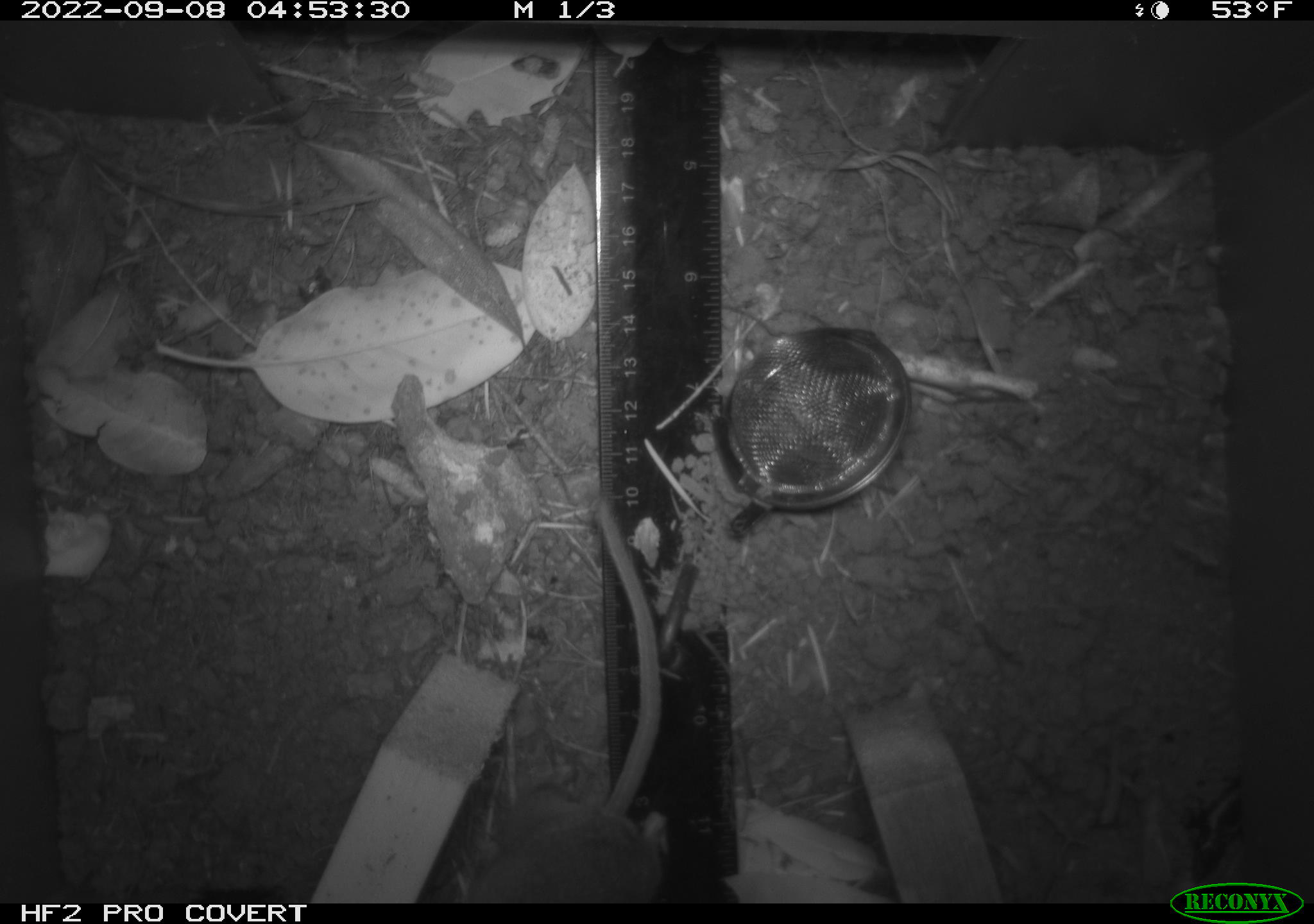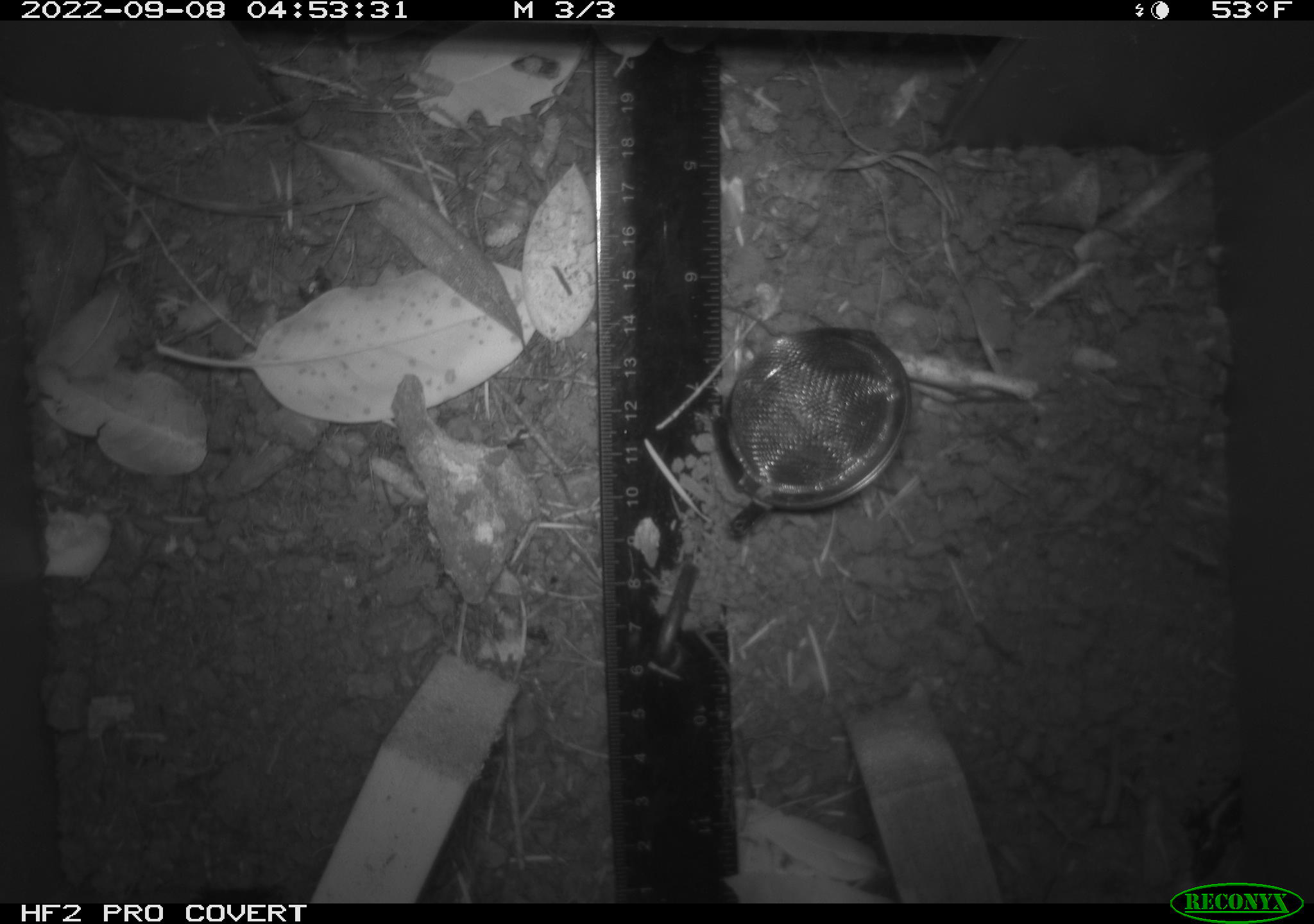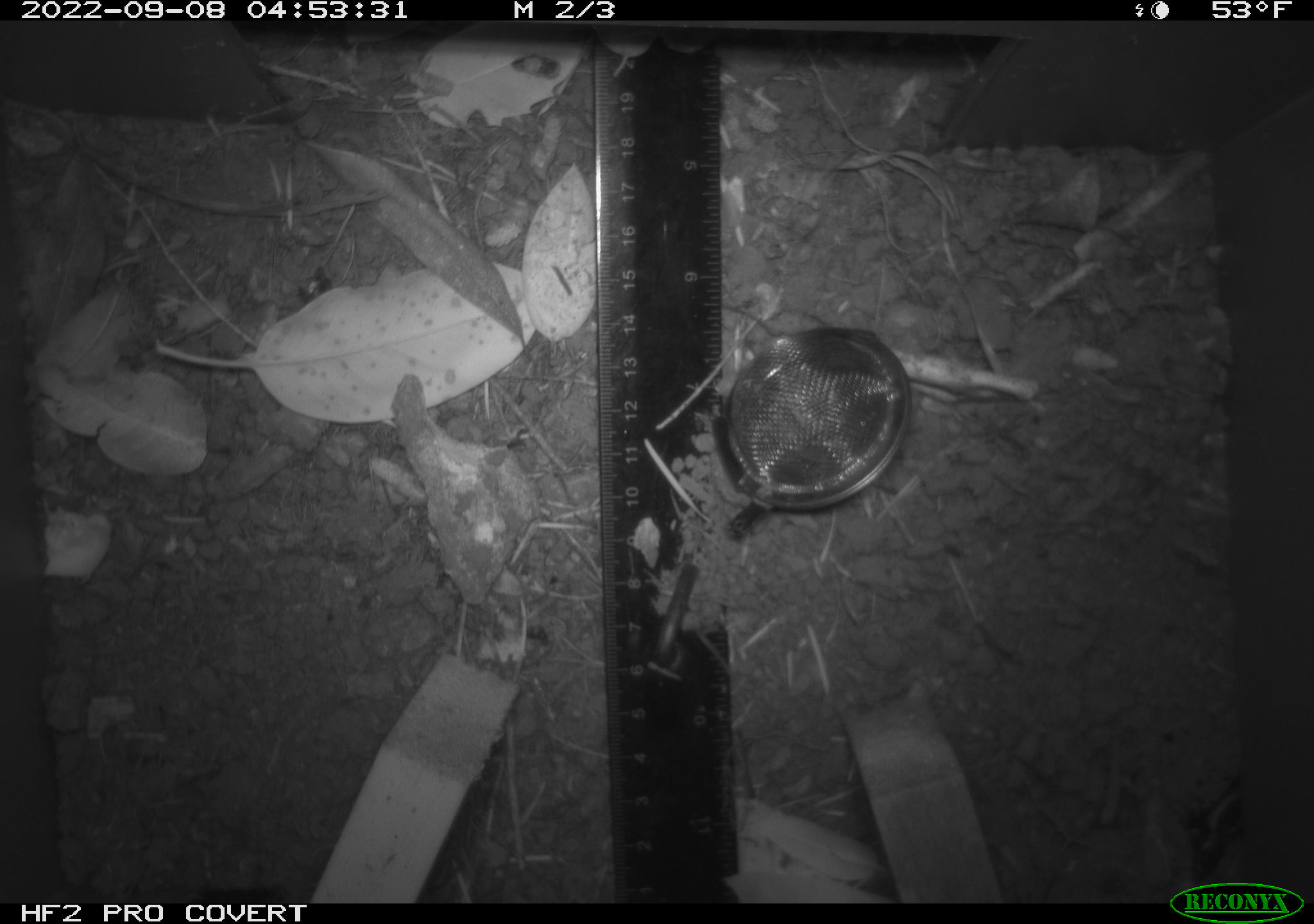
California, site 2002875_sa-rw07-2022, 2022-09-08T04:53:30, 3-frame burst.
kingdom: Animalia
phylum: Chordata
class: Mammalia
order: Rodentia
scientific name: Rodentia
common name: mouse species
Mouse species (Rodentia).